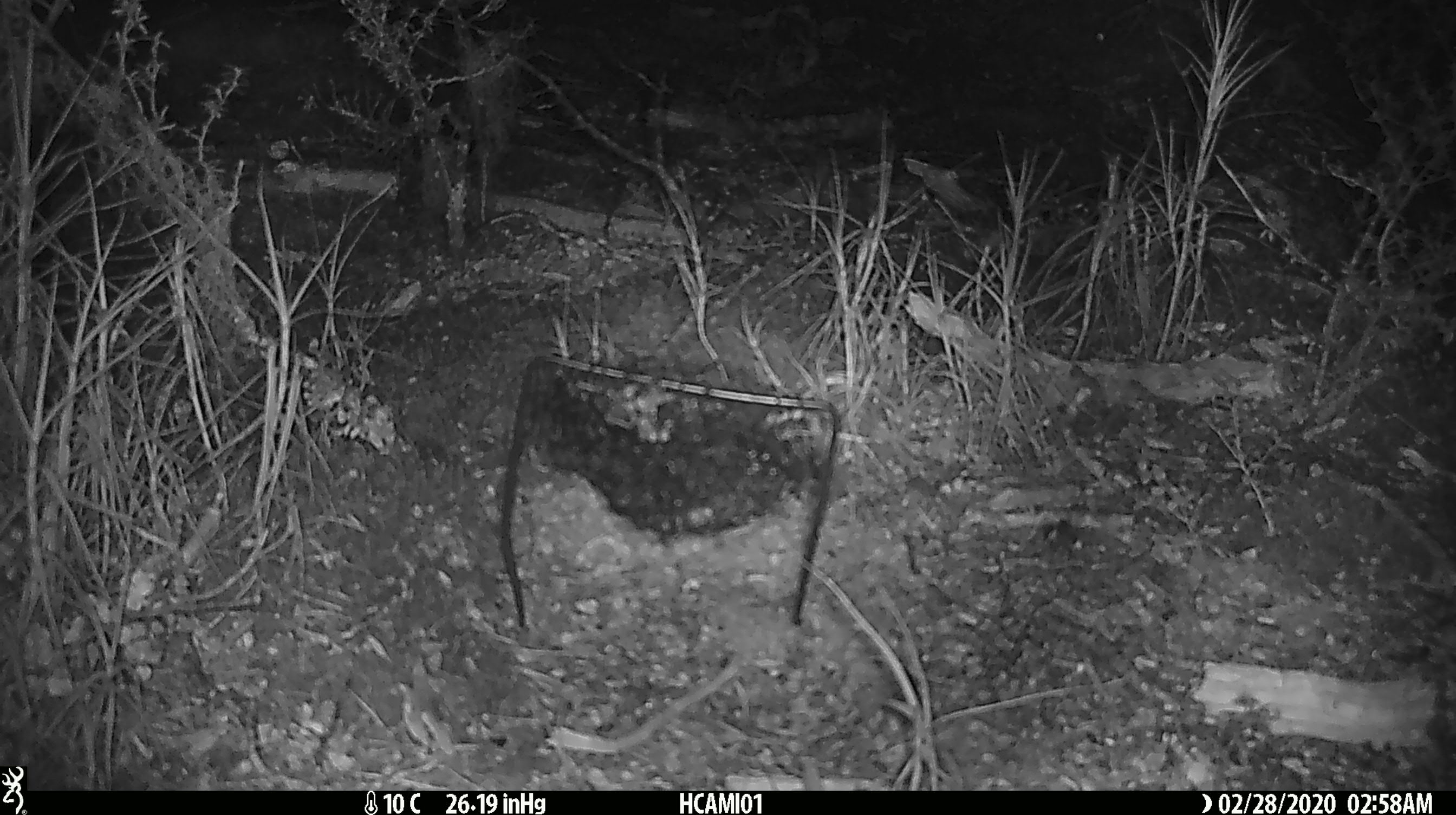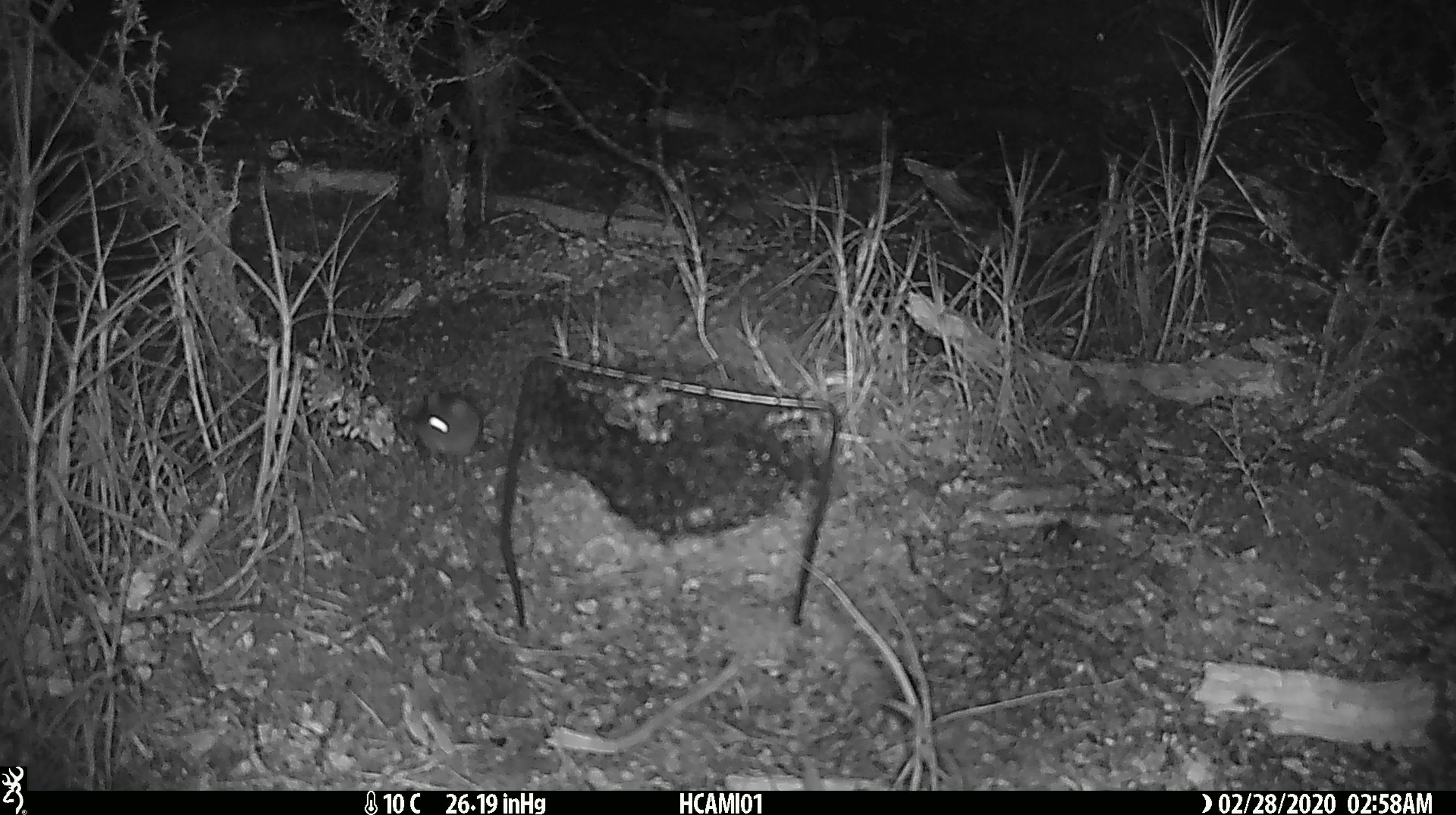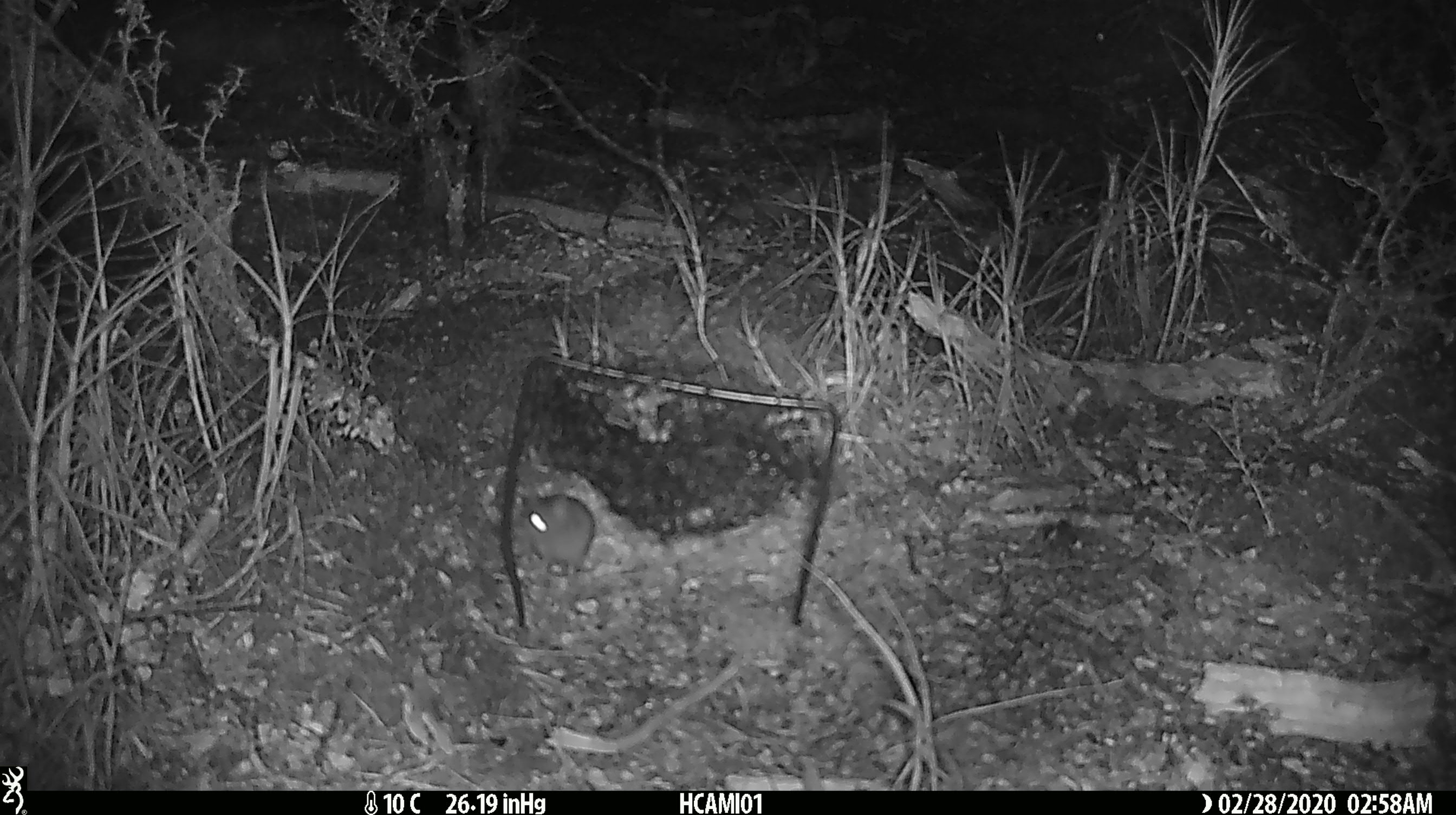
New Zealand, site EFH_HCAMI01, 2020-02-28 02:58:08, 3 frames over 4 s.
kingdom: Animalia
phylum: Chordata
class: Mammalia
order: Rodentia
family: Muridae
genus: Mus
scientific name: Mus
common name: mouse